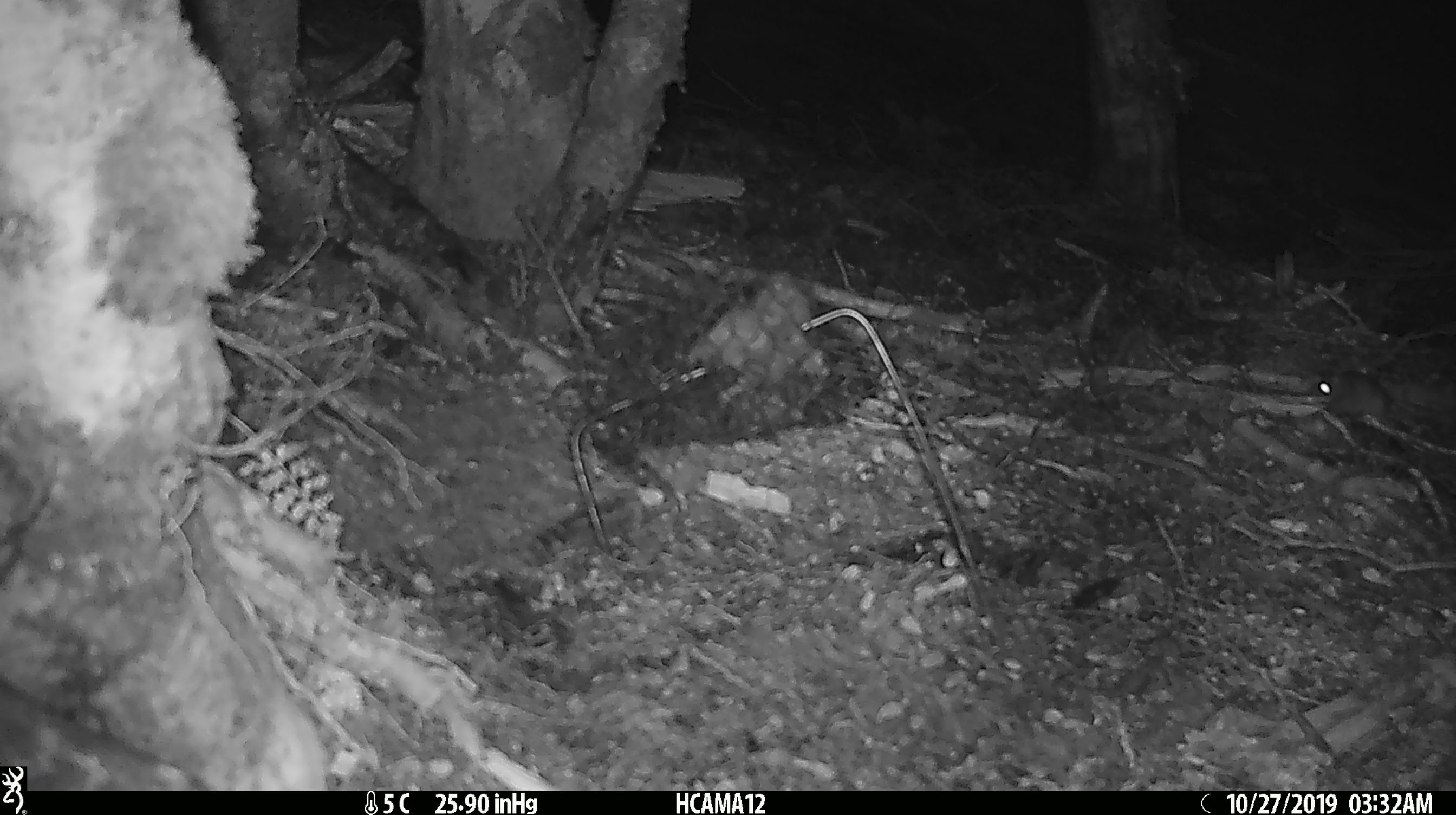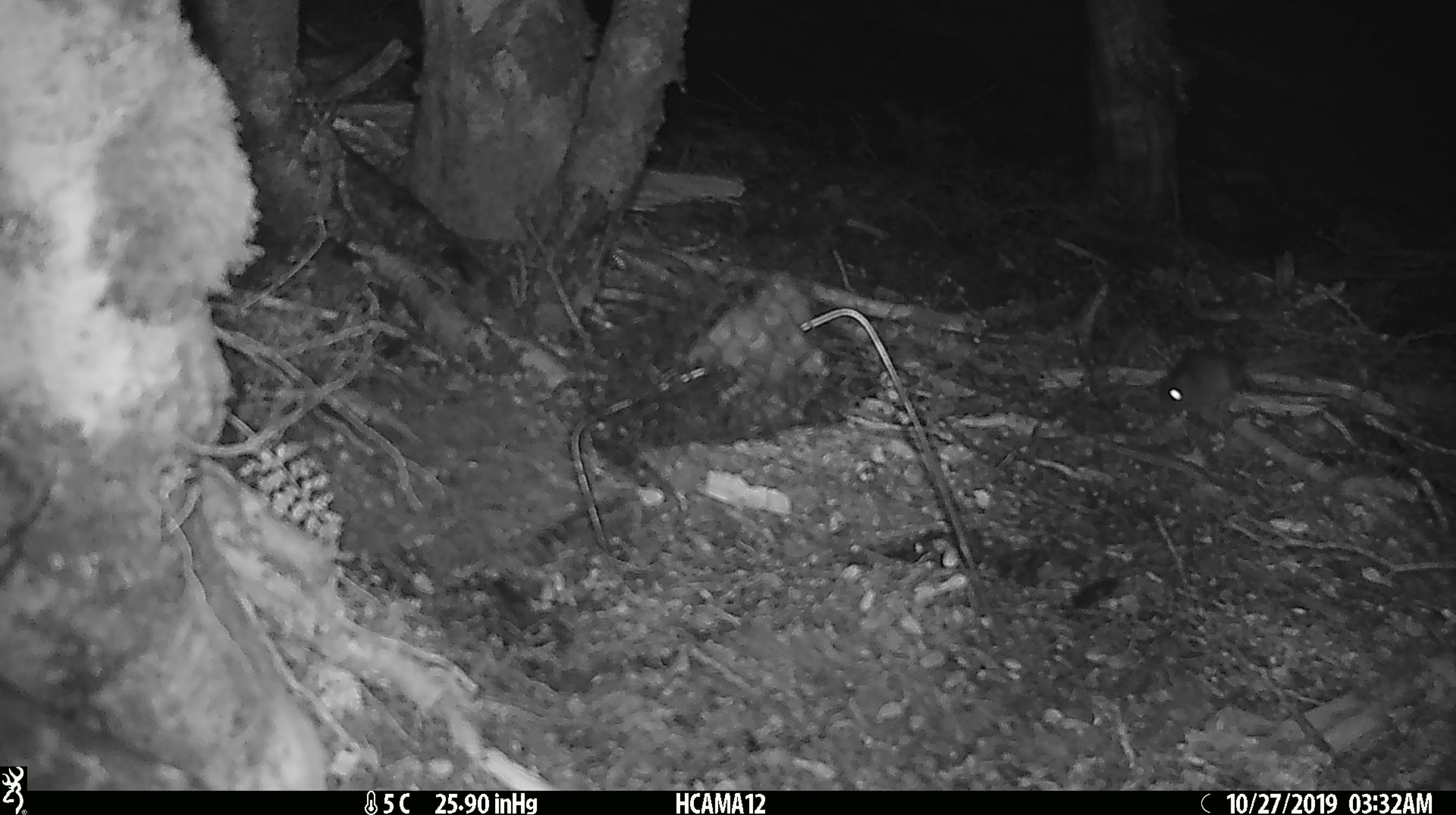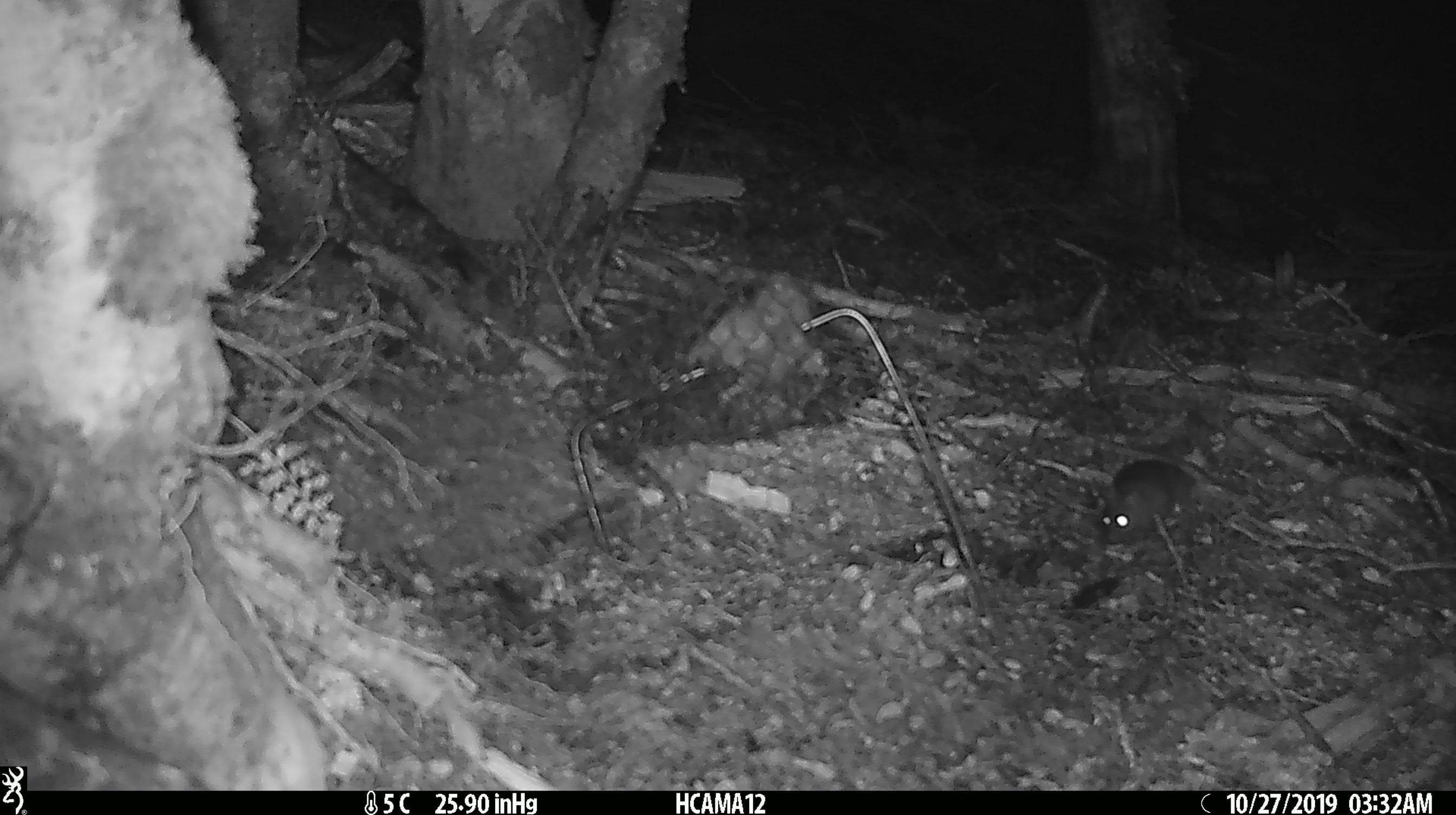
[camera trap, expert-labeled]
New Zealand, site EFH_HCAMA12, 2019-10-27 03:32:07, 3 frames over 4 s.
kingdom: Animalia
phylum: Chordata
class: Mammalia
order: Rodentia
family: Muridae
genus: Mus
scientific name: Mus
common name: mouse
Mouse (Mus).